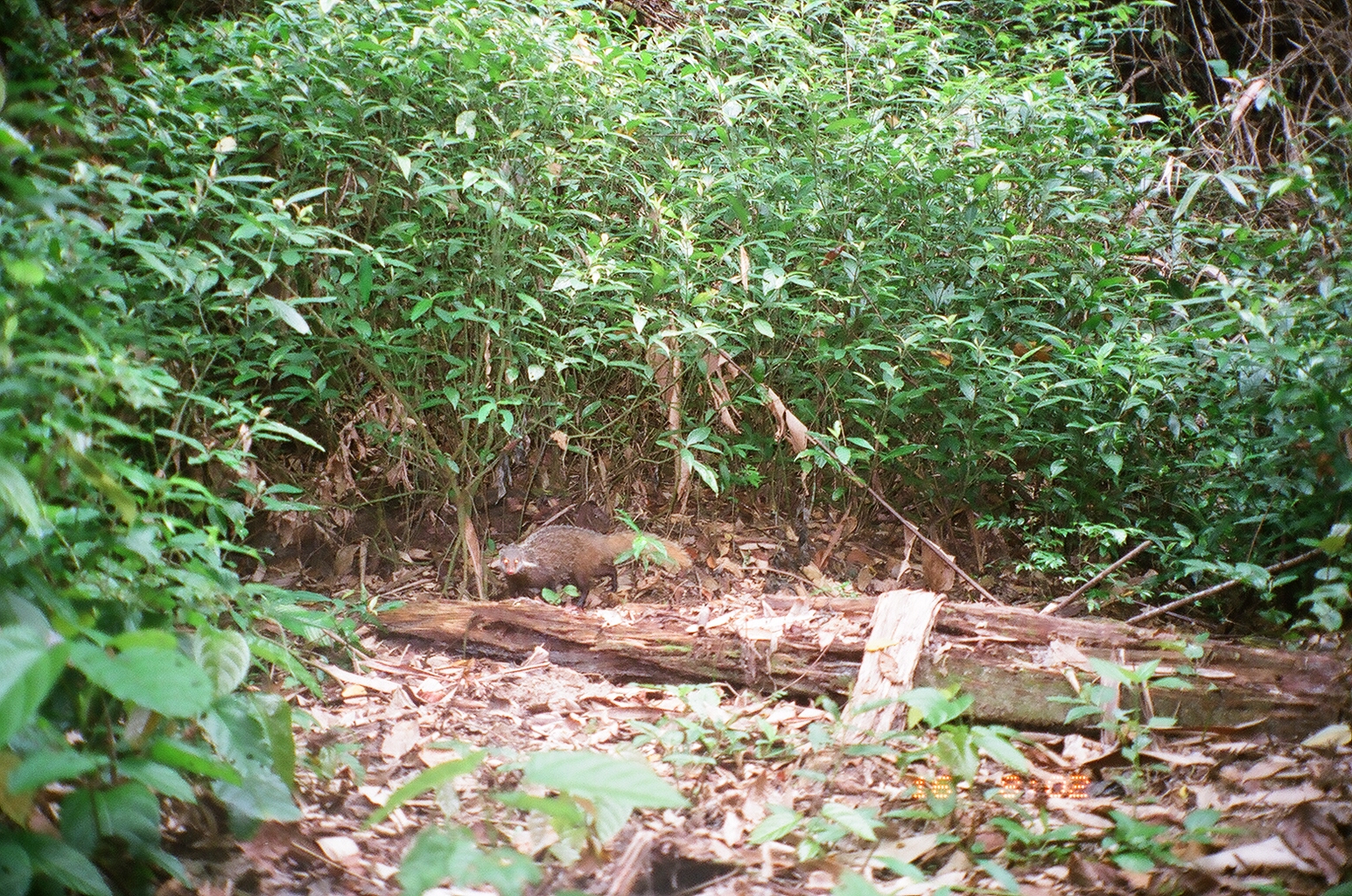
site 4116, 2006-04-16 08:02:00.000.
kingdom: Animalia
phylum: Chordata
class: Mammalia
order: Carnivora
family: Herpestidae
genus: Urva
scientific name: Urva urva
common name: crab-eating mongoose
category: herpestes urva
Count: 1.